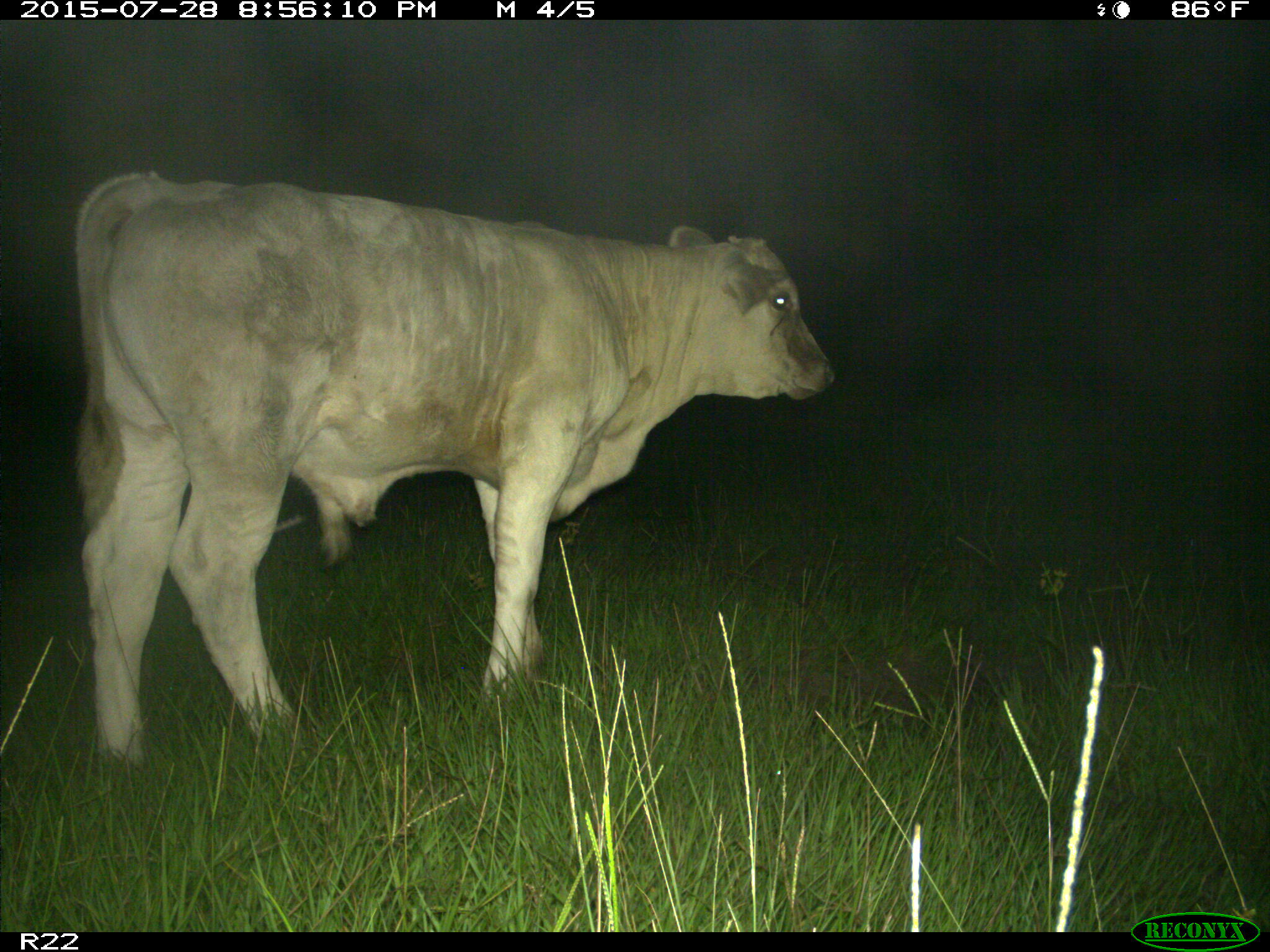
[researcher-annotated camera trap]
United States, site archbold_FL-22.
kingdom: Animalia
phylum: Chordata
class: Mammalia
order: Artiodactyla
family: Bovidae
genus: Bos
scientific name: Bos taurus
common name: domestic cow